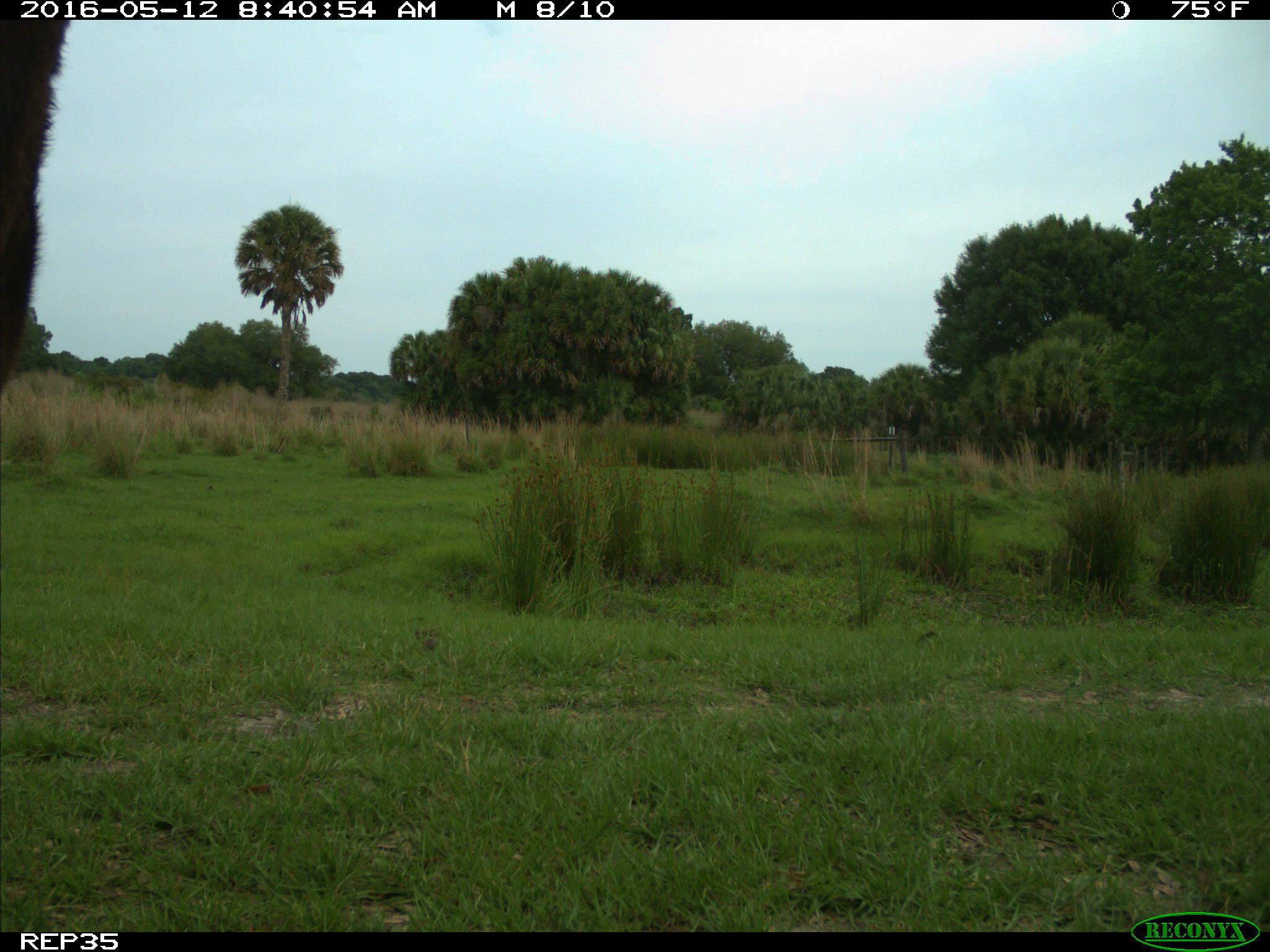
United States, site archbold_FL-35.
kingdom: Animalia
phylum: Chordata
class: Mammalia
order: Artiodactyla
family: Bovidae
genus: Bos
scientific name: Bos taurus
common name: domestic cow